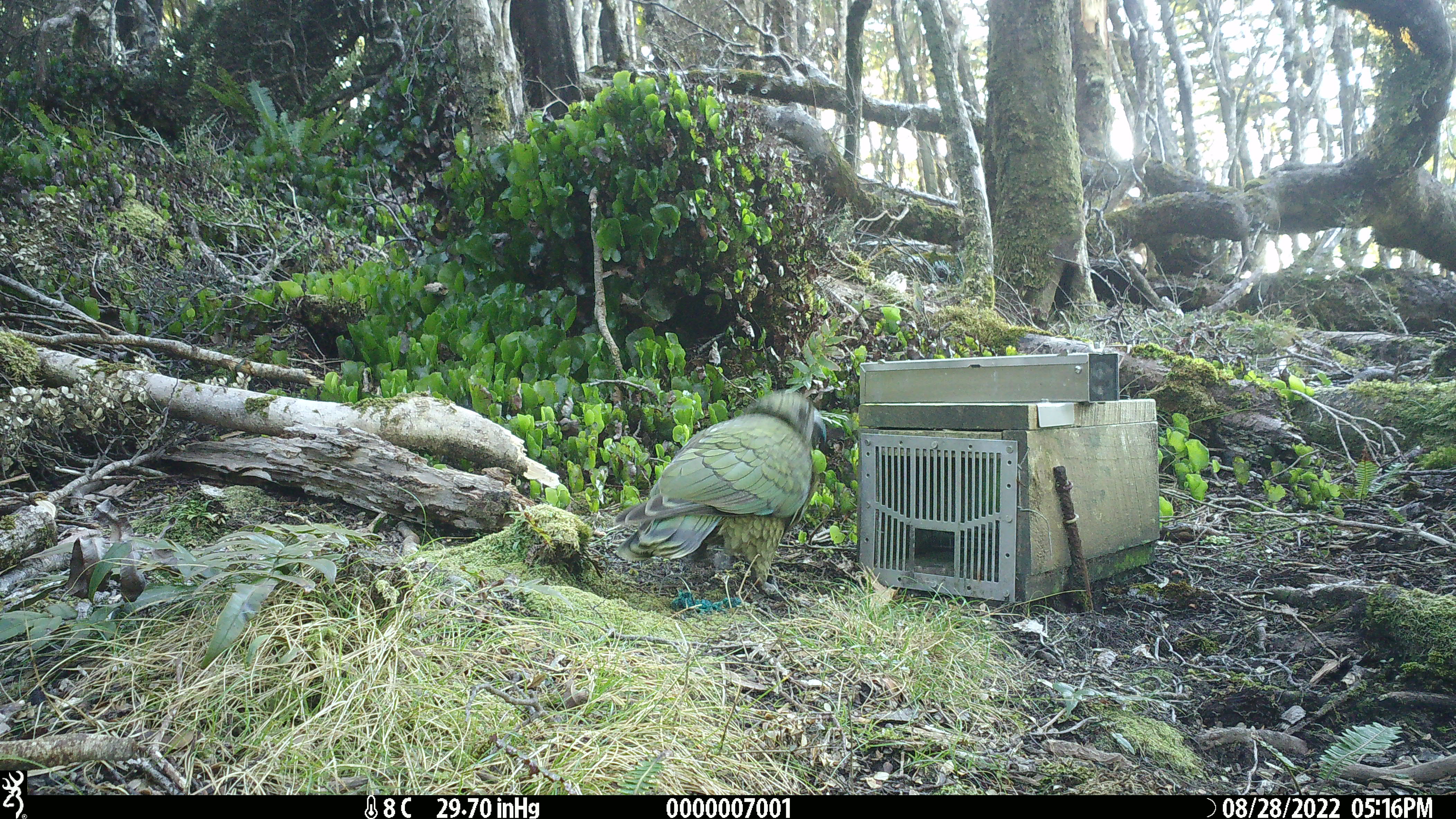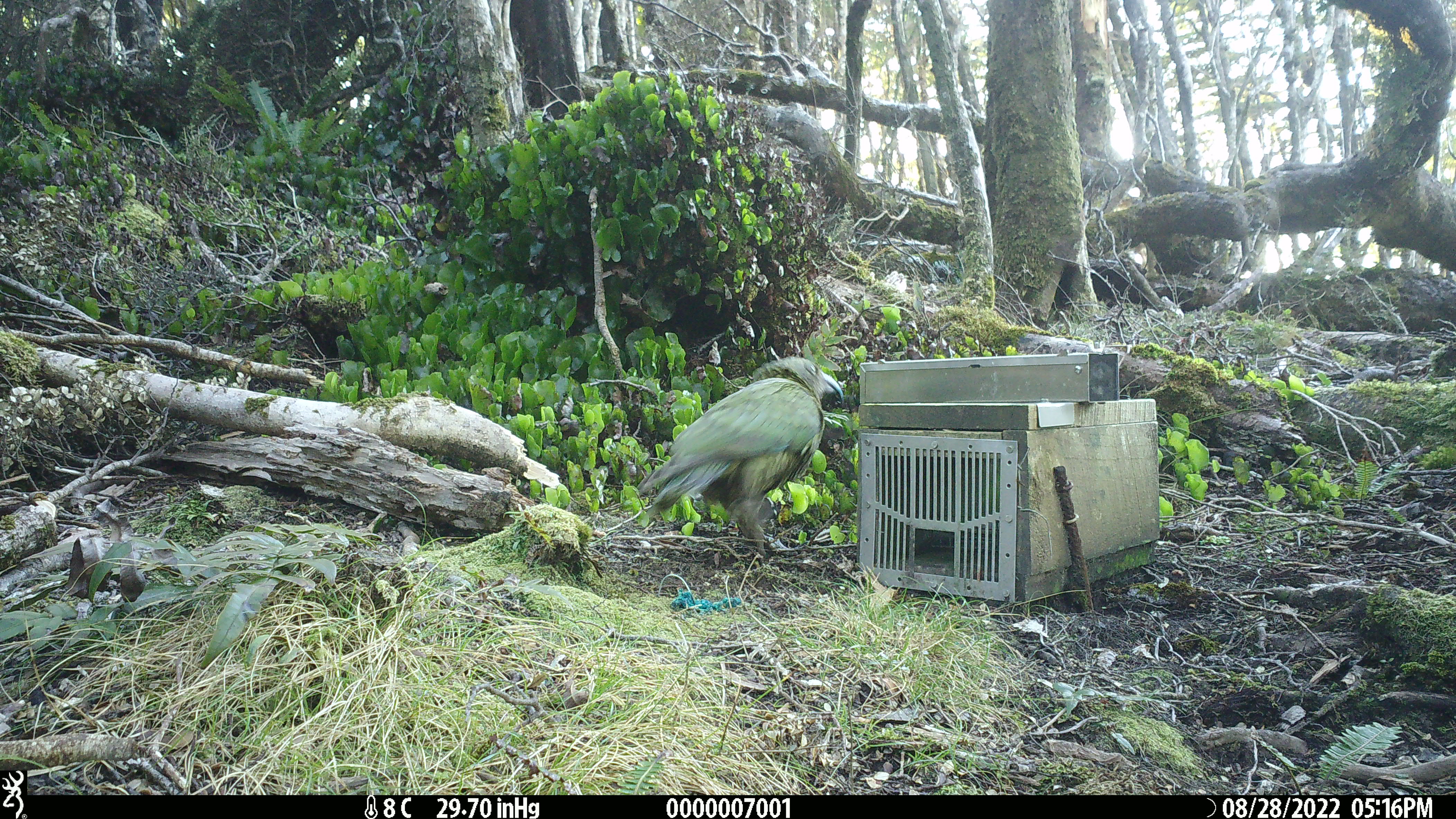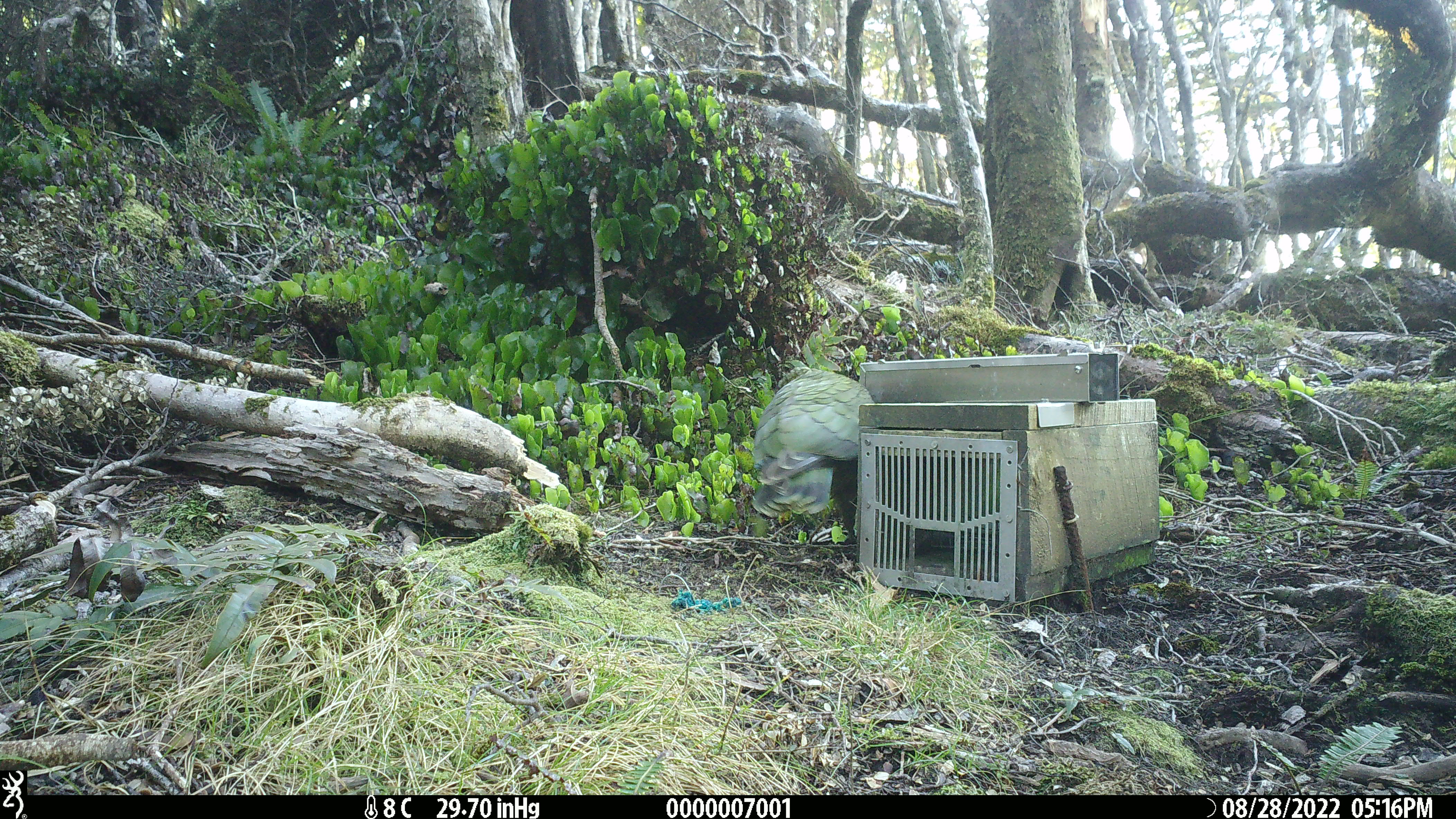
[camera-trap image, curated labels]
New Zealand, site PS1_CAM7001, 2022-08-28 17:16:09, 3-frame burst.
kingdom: Animalia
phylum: Chordata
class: Aves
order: Psittaciformes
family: Strigopidae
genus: Nestor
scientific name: Nestor notabilis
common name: kea